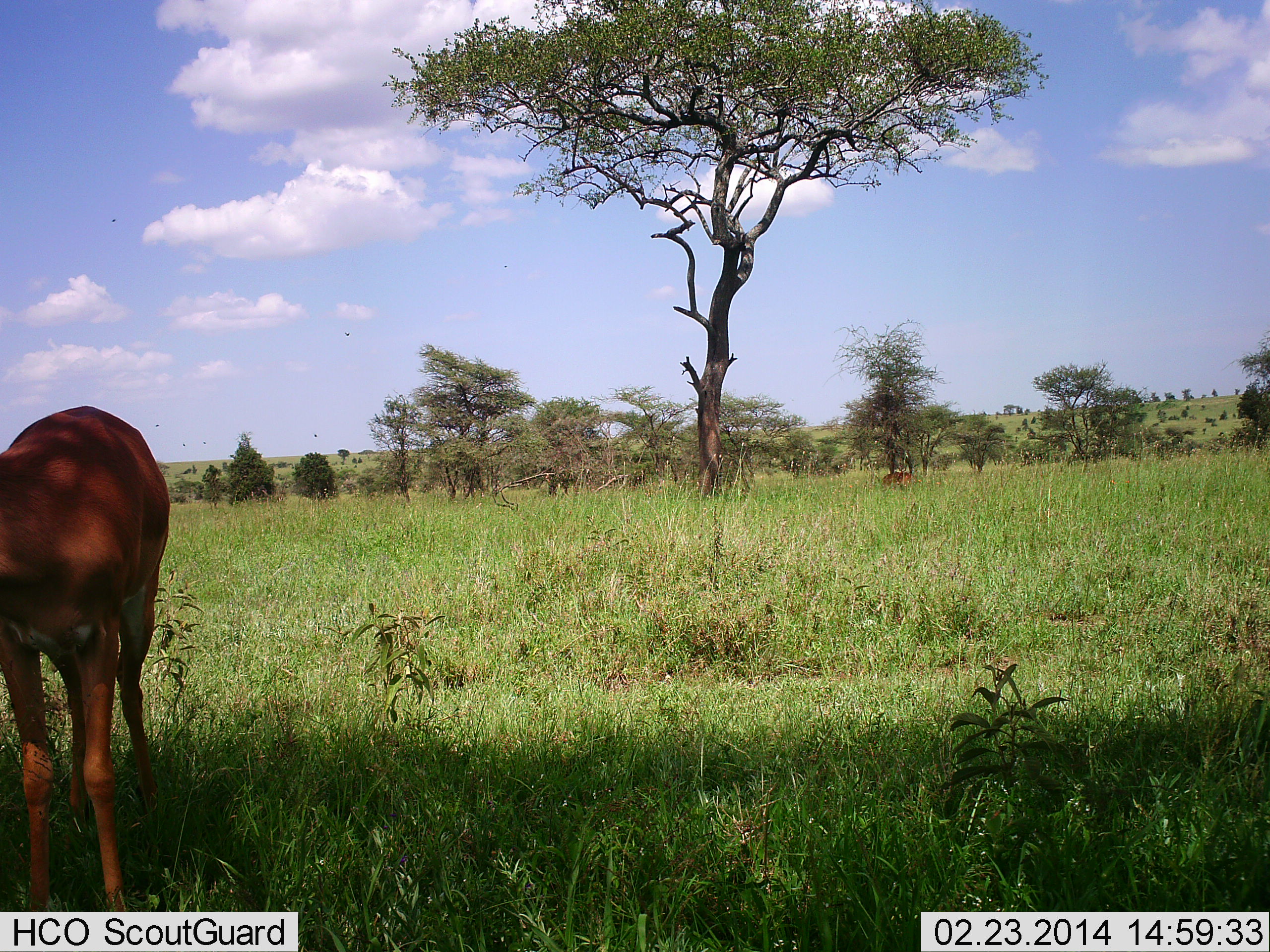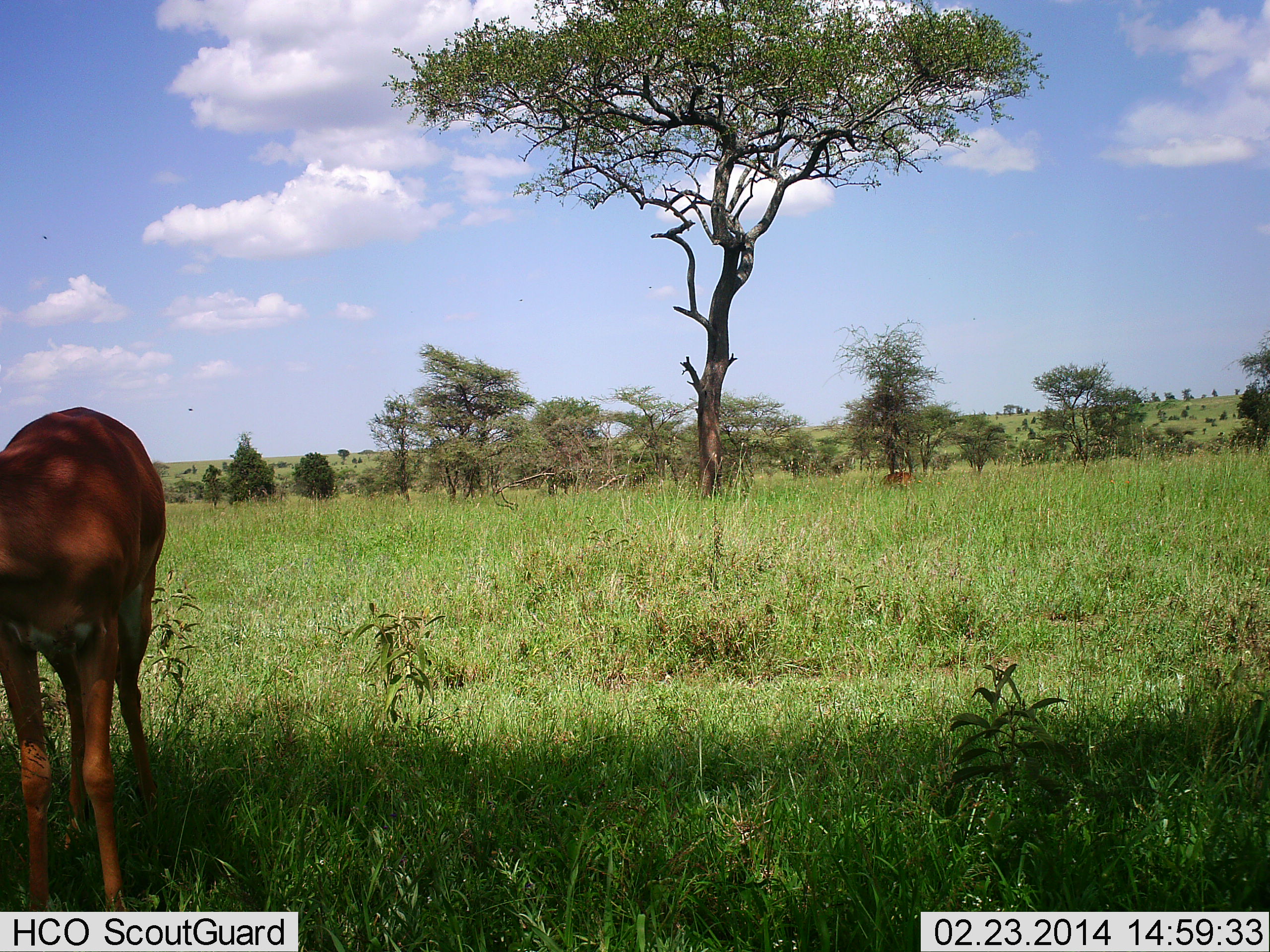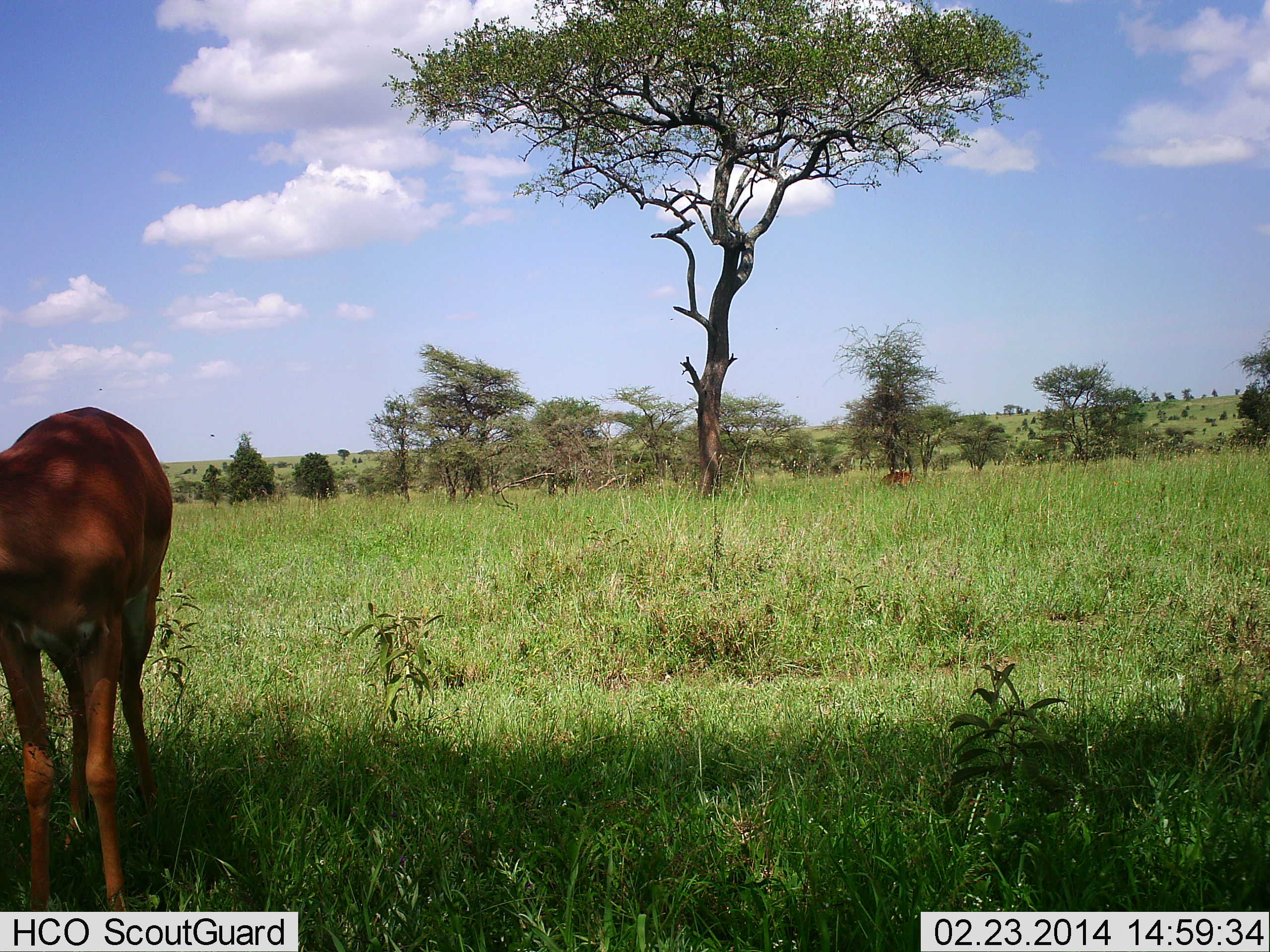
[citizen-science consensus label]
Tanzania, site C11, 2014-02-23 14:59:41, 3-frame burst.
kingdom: Animalia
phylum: Chordata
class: Mammalia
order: Artiodactyla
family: Bovidae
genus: Aepyceros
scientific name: Aepyceros melampus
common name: impala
Impala (Aepyceros melampus), count 2. Behavior (volunteer vote fractions): standing 70%, resting 20%, moving 0%, interacting 0%. Young present (vote fraction): 0%. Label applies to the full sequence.